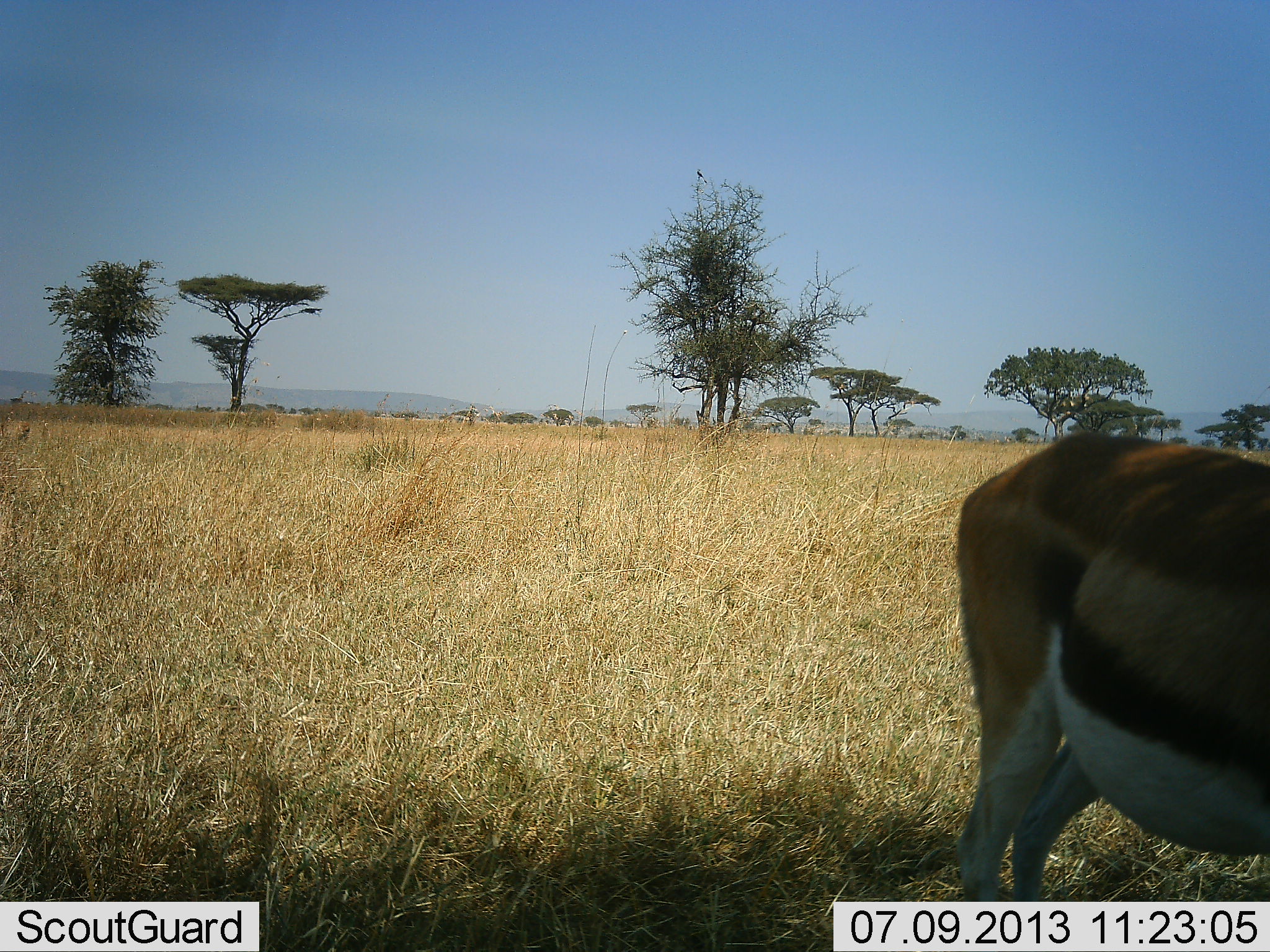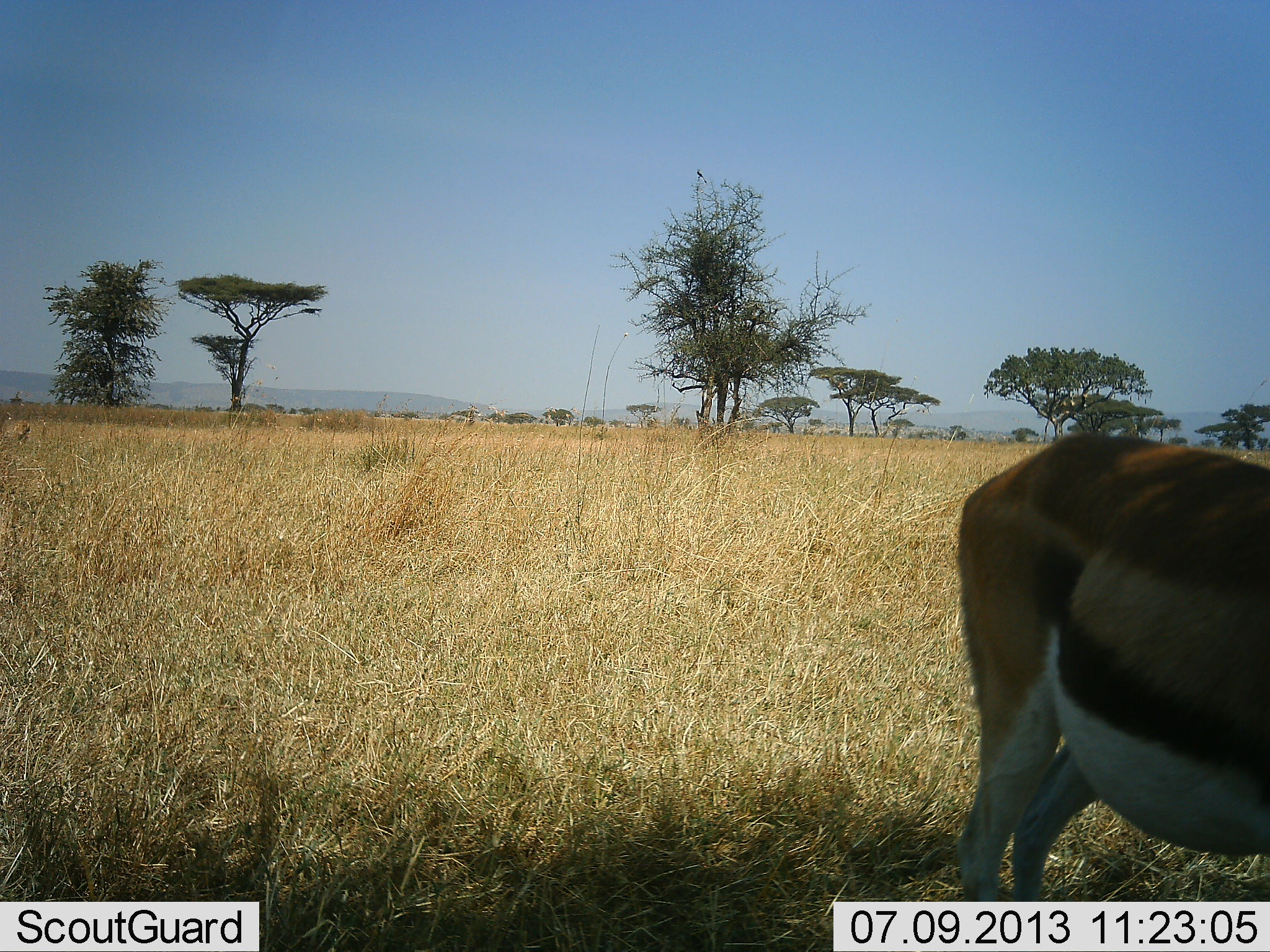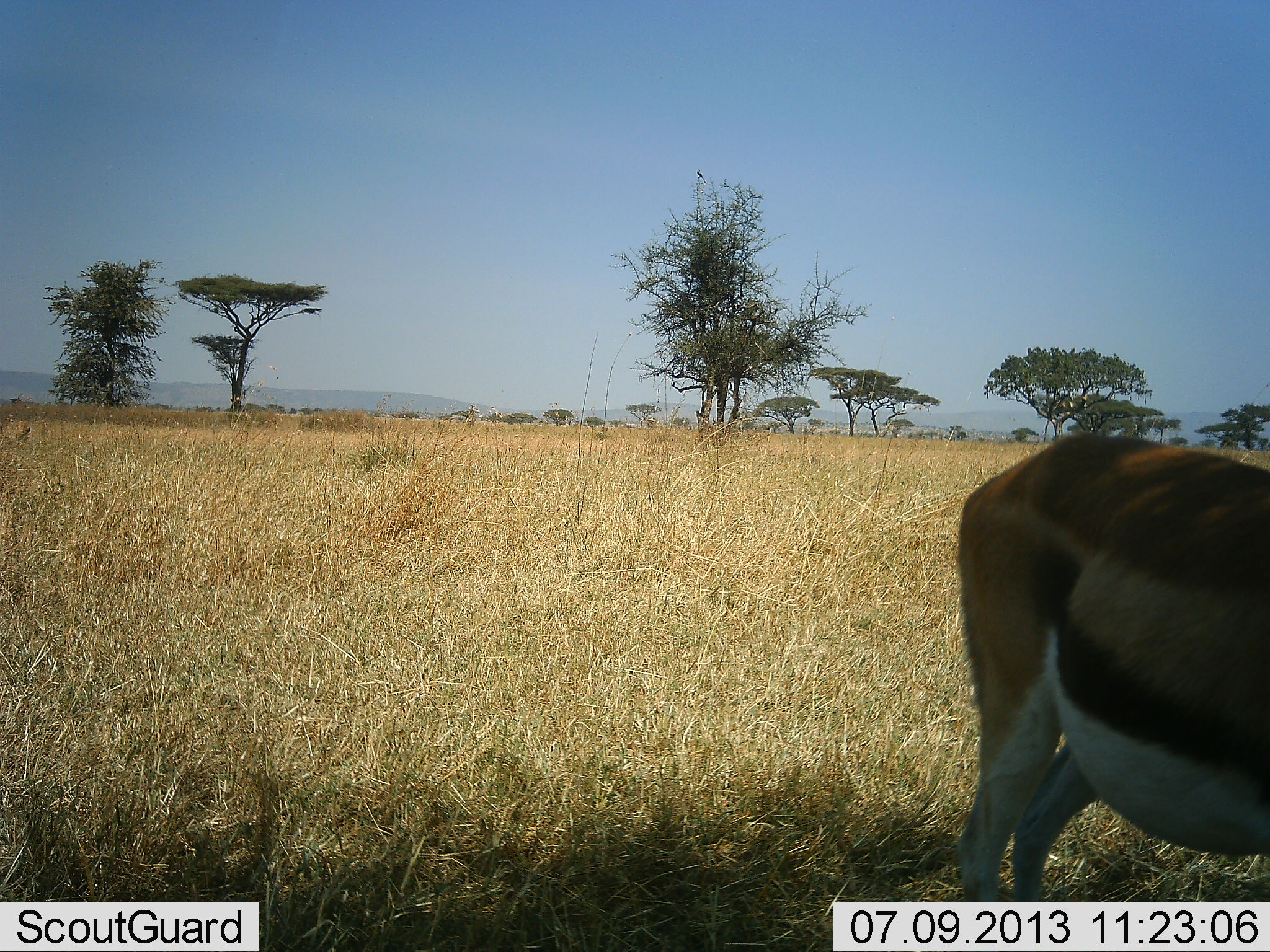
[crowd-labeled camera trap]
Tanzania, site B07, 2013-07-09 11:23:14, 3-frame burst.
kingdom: Animalia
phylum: Chordata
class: Mammalia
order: Artiodactyla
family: Bovidae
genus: Eudorcas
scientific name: Eudorcas thomsonii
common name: thomson's gazelle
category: gazellethomsons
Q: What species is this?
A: Gazellethomsons (thomson's gazelle) (Eudorcas thomsonii).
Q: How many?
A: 1.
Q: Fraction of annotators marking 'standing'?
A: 96%.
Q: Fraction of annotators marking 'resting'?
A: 0%.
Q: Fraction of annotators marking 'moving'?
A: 4%.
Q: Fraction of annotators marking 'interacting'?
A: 0%.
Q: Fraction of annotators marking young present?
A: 0%.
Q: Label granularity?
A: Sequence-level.